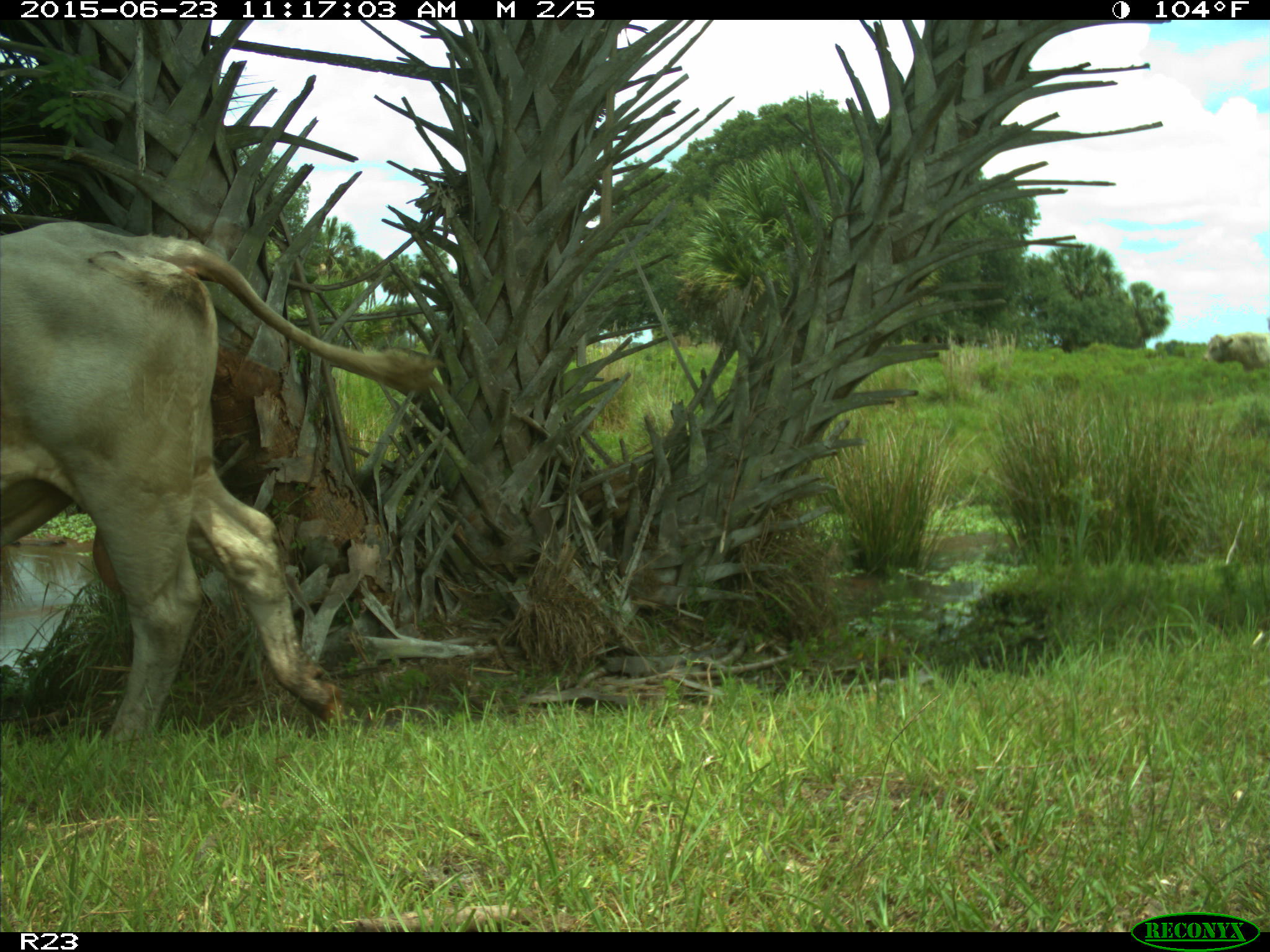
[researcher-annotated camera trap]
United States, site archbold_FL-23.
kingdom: Animalia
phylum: Chordata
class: Mammalia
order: Artiodactyla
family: Bovidae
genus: Bos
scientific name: Bos taurus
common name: domestic cow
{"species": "Bos taurus (domestic cow)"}